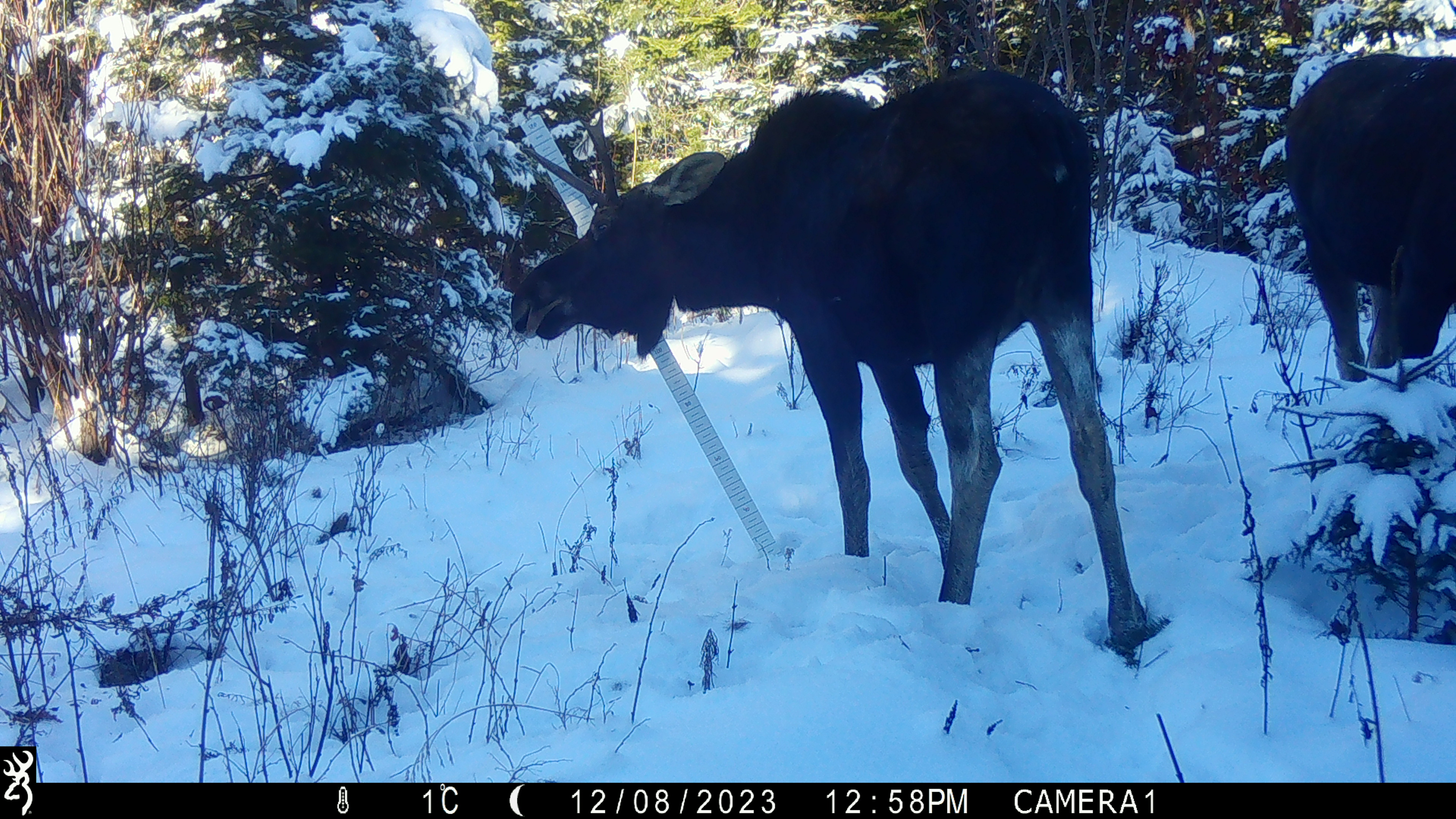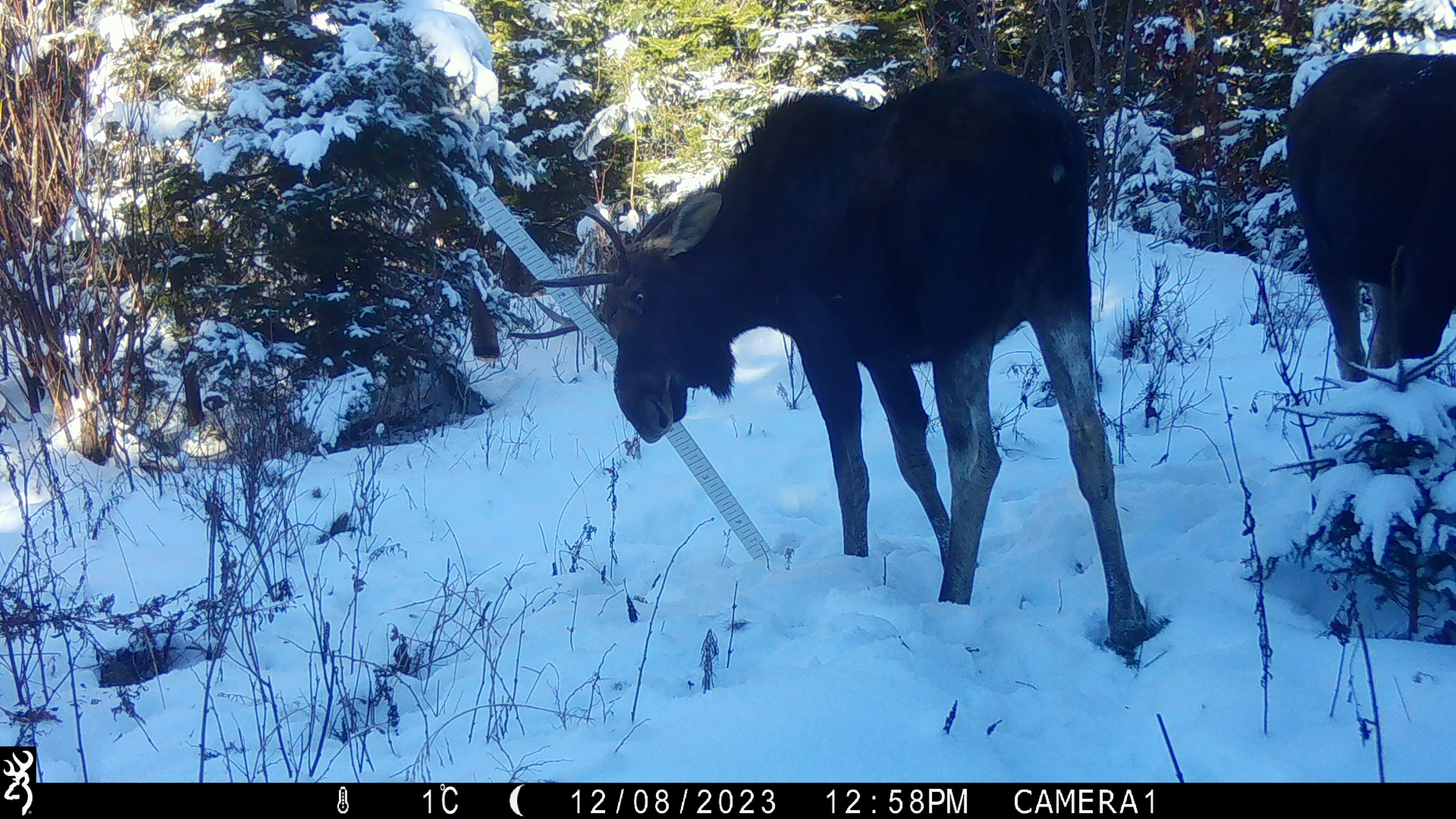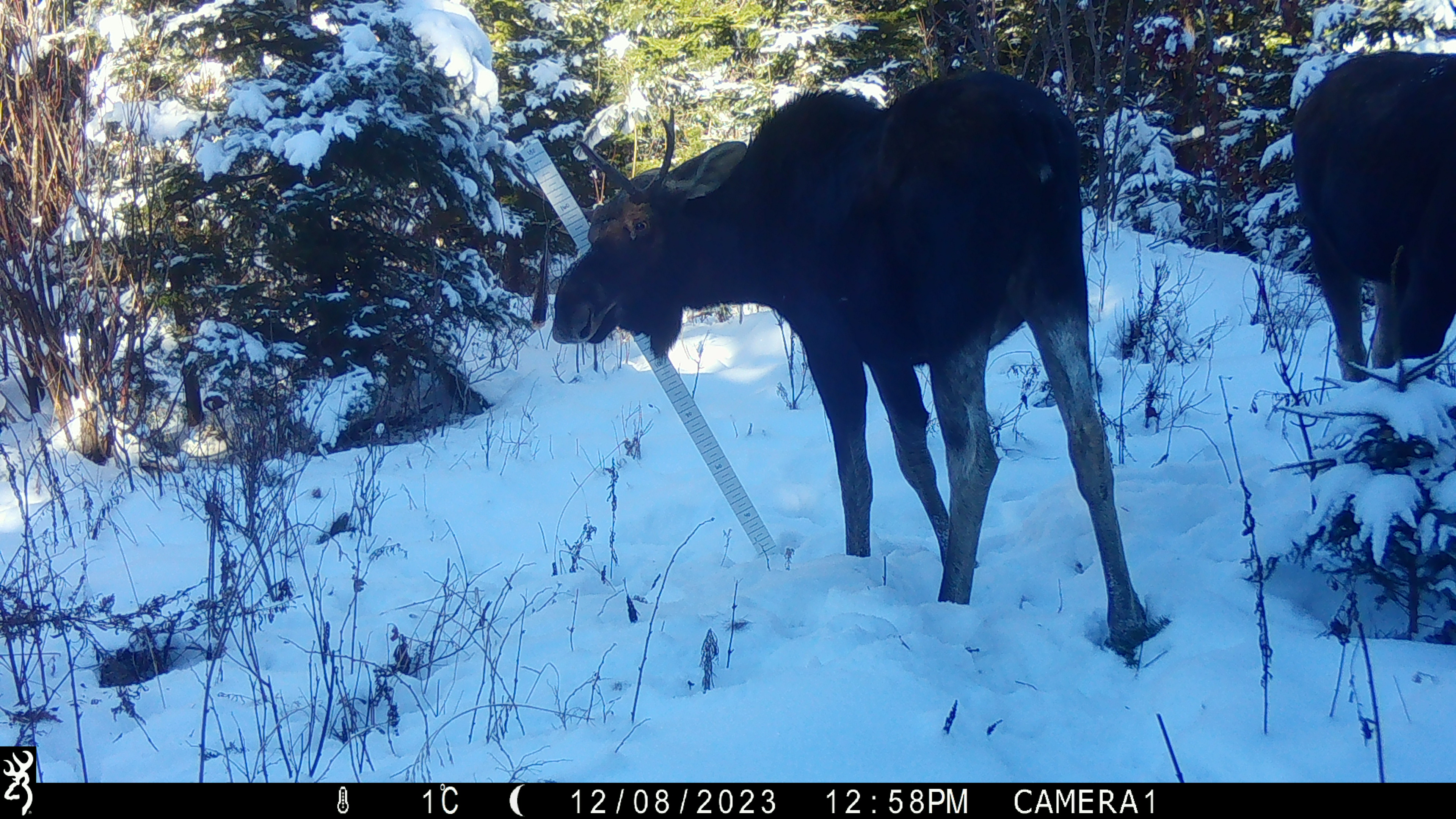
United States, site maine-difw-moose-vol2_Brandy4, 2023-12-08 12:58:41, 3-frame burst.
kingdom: Animalia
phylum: Chordata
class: Mammalia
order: Artiodactyla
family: Cervidae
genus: Alces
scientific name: Alces alces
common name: moose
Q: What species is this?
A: Moose (Alces alces).